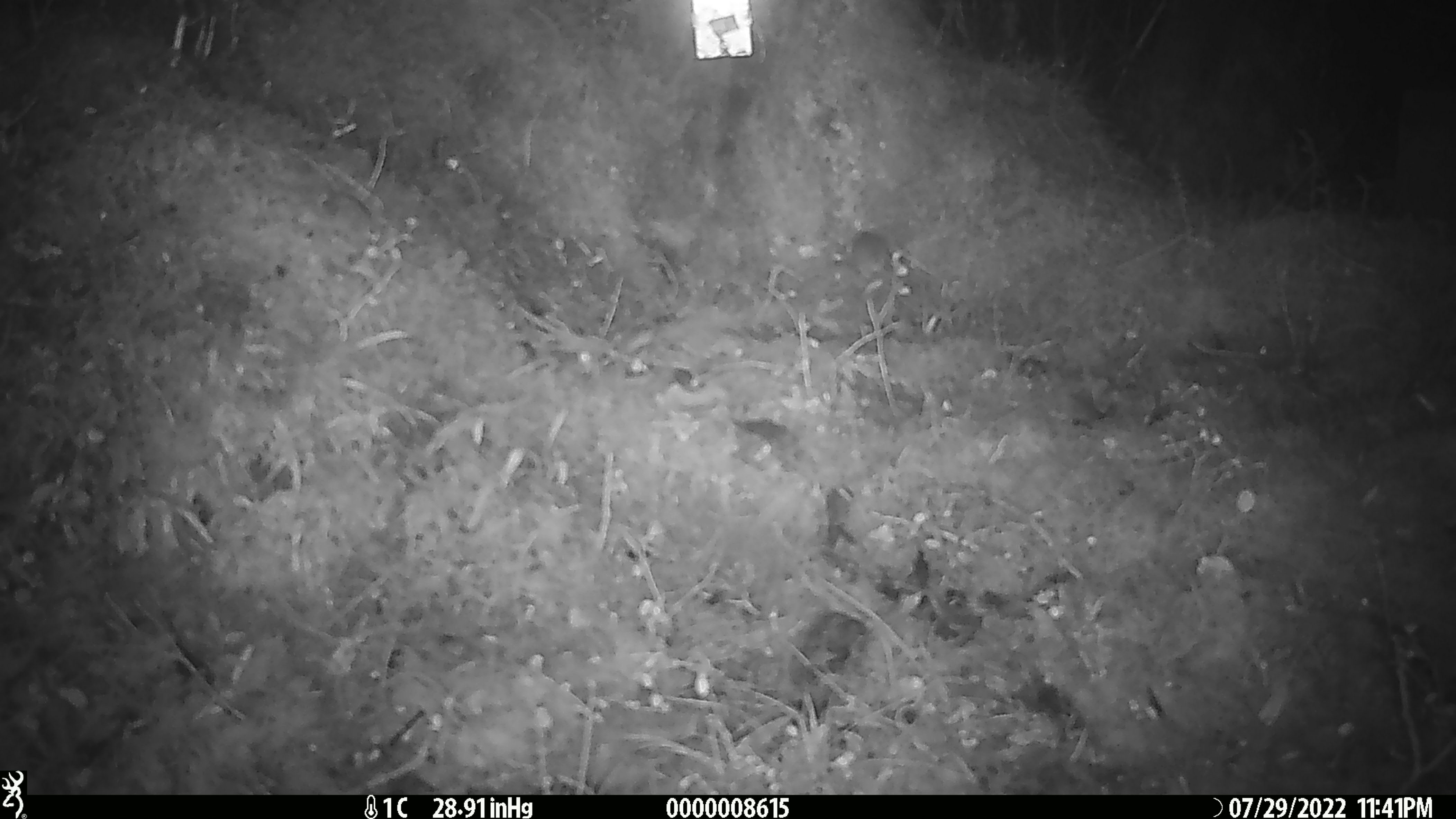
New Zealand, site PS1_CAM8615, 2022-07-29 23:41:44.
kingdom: Animalia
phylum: Chordata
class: Mammalia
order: Rodentia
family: Muridae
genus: Mus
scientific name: Mus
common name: mouse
Mouse (Mus).